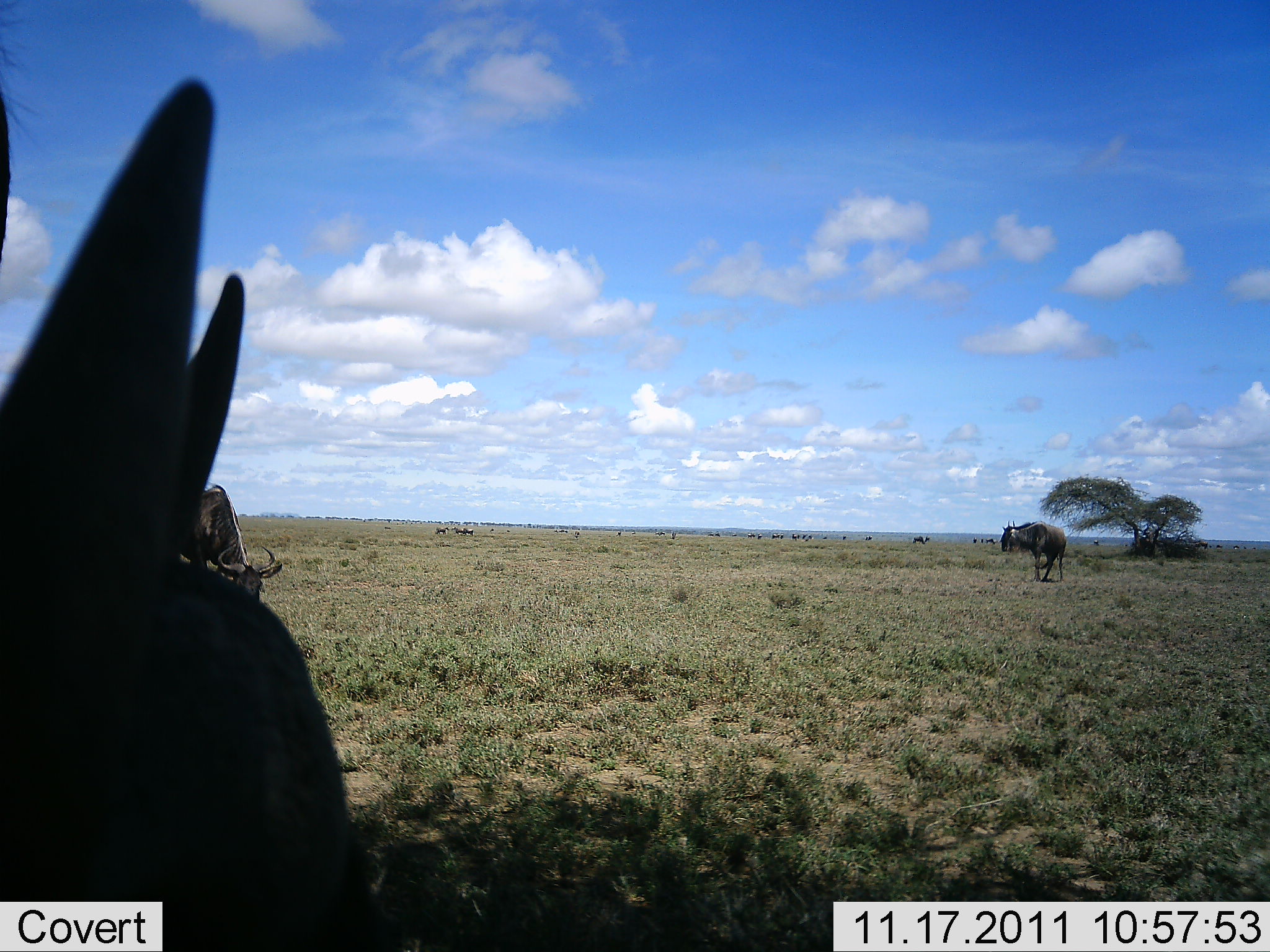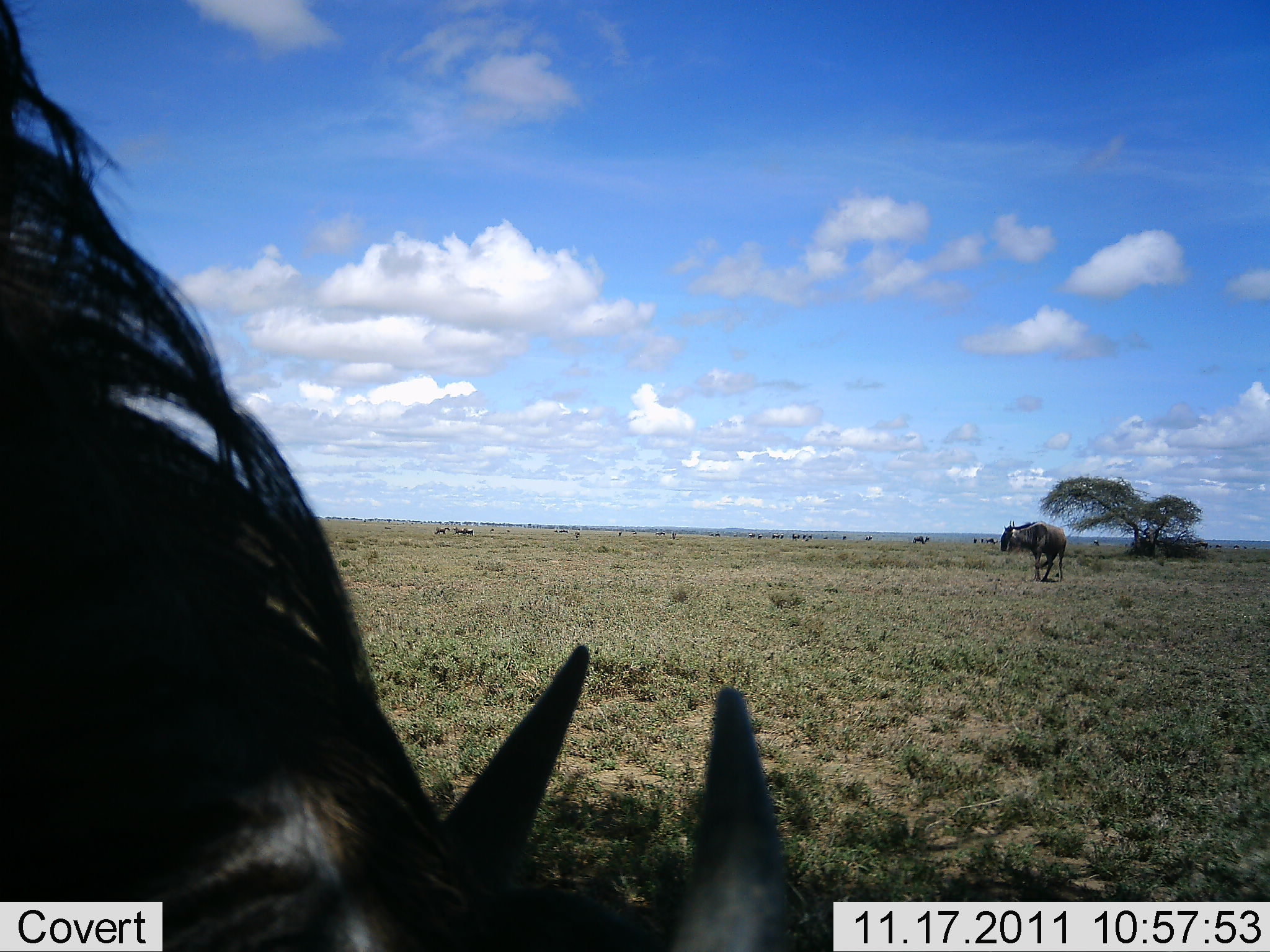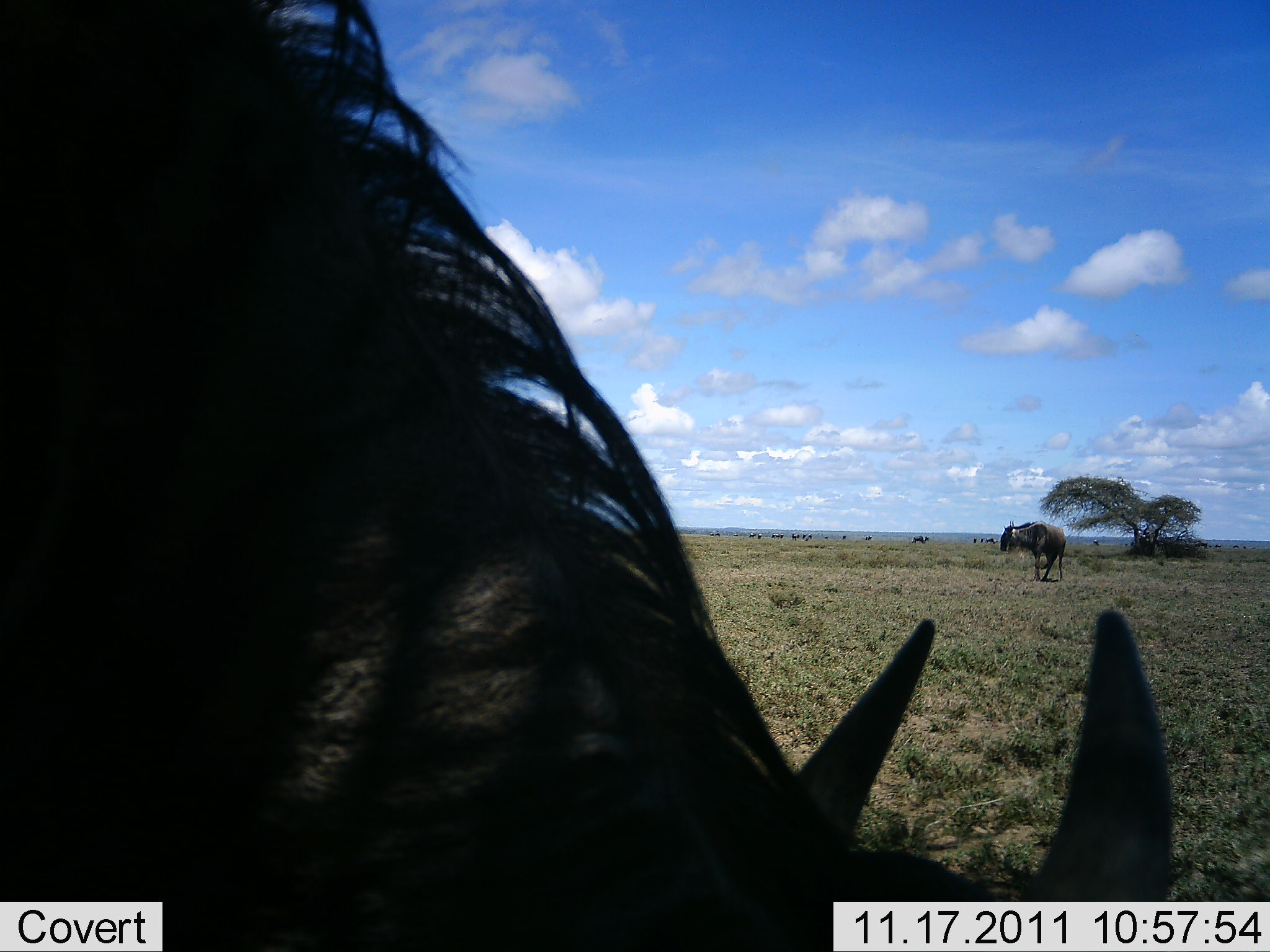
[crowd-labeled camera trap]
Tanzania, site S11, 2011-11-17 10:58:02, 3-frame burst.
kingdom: Animalia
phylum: Chordata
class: Mammalia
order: Artiodactyla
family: Bovidae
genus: Connochaetes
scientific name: Connochaetes taurinus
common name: blue wildebeest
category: wildebeest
Wildebeest (blue wildebeest) (Connochaetes taurinus), count 2. Behavior (volunteer vote fractions): standing 70%, resting 0%, moving 50%, interacting 0%. Young present (vote fraction): 0%. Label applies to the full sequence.